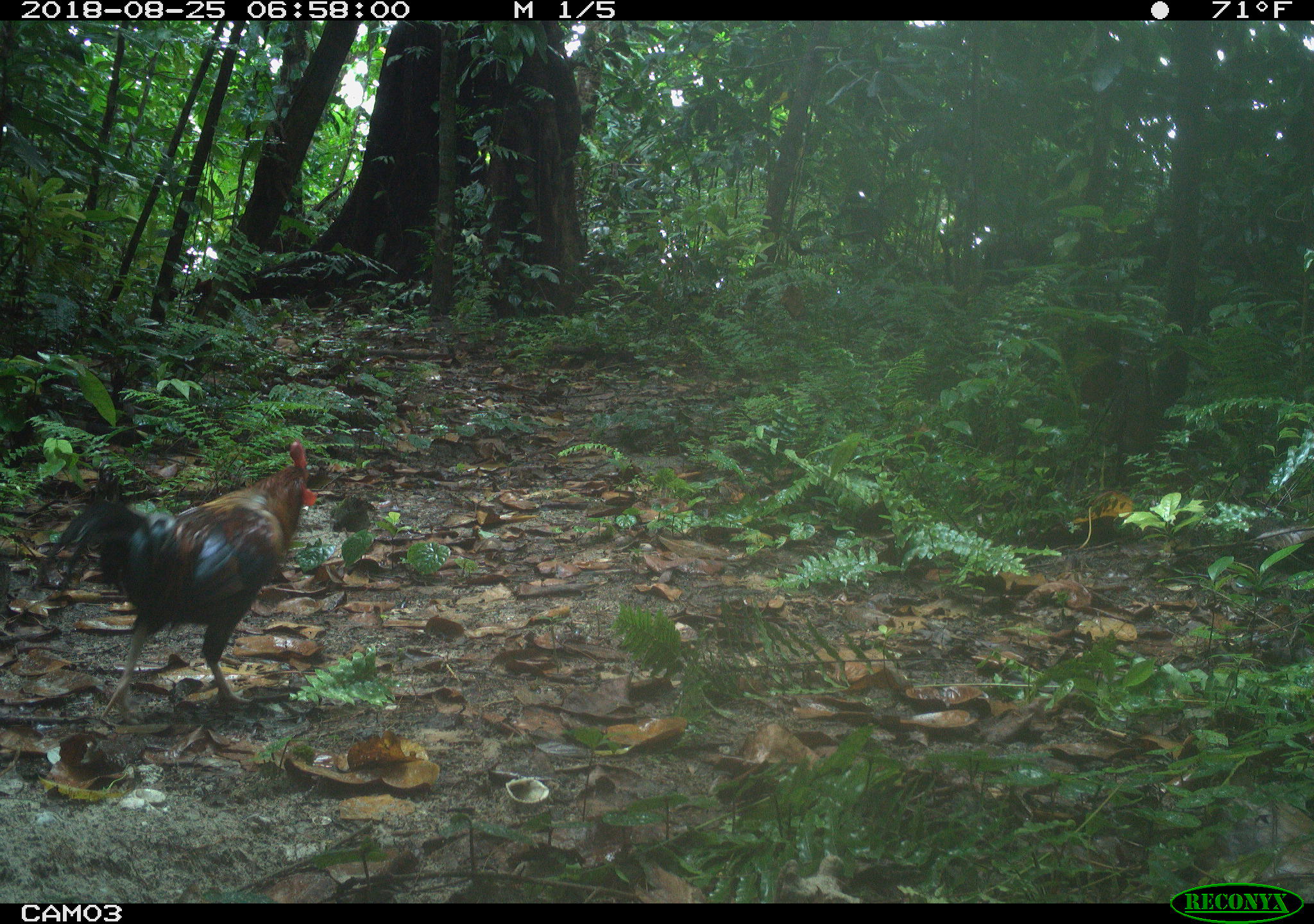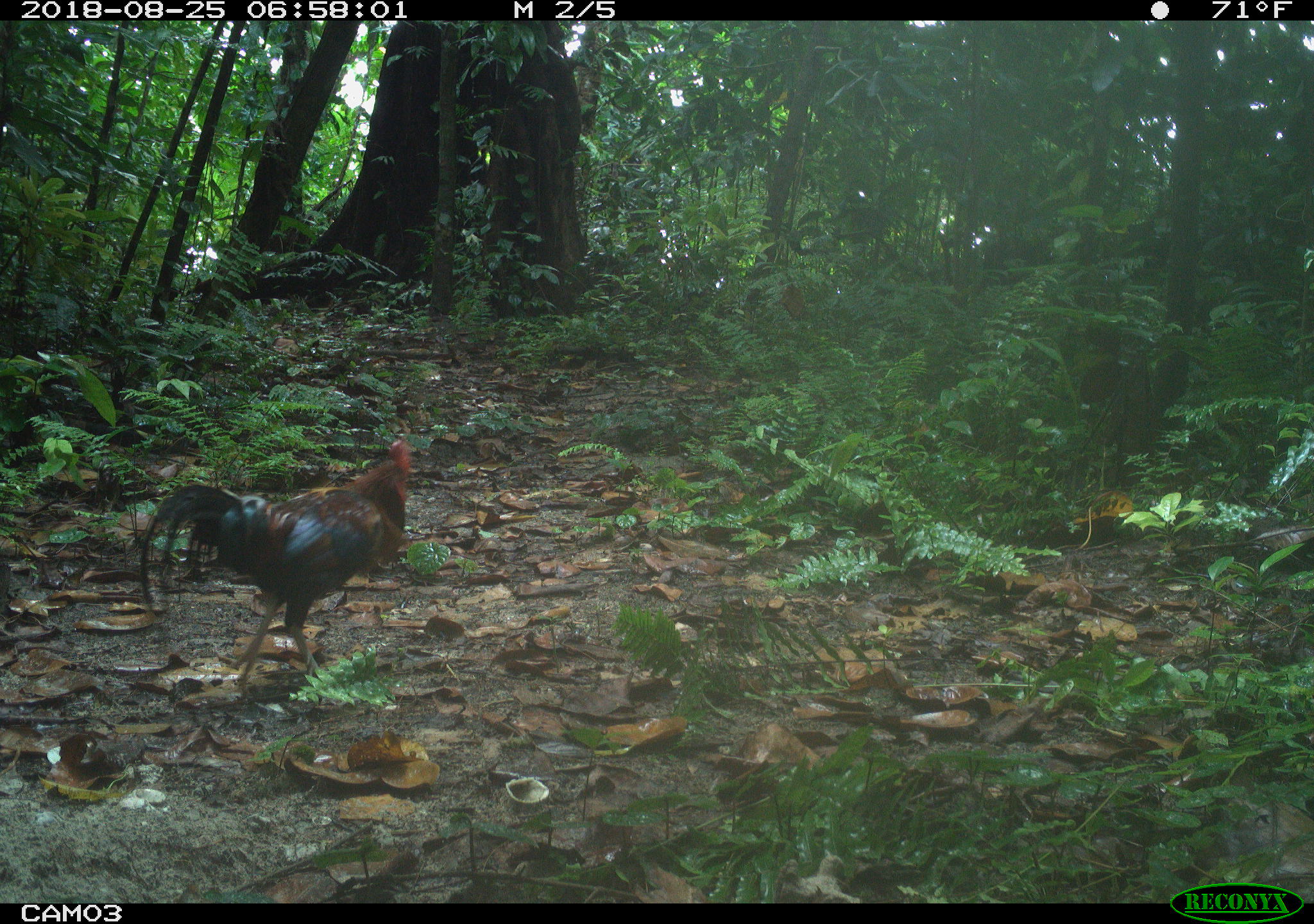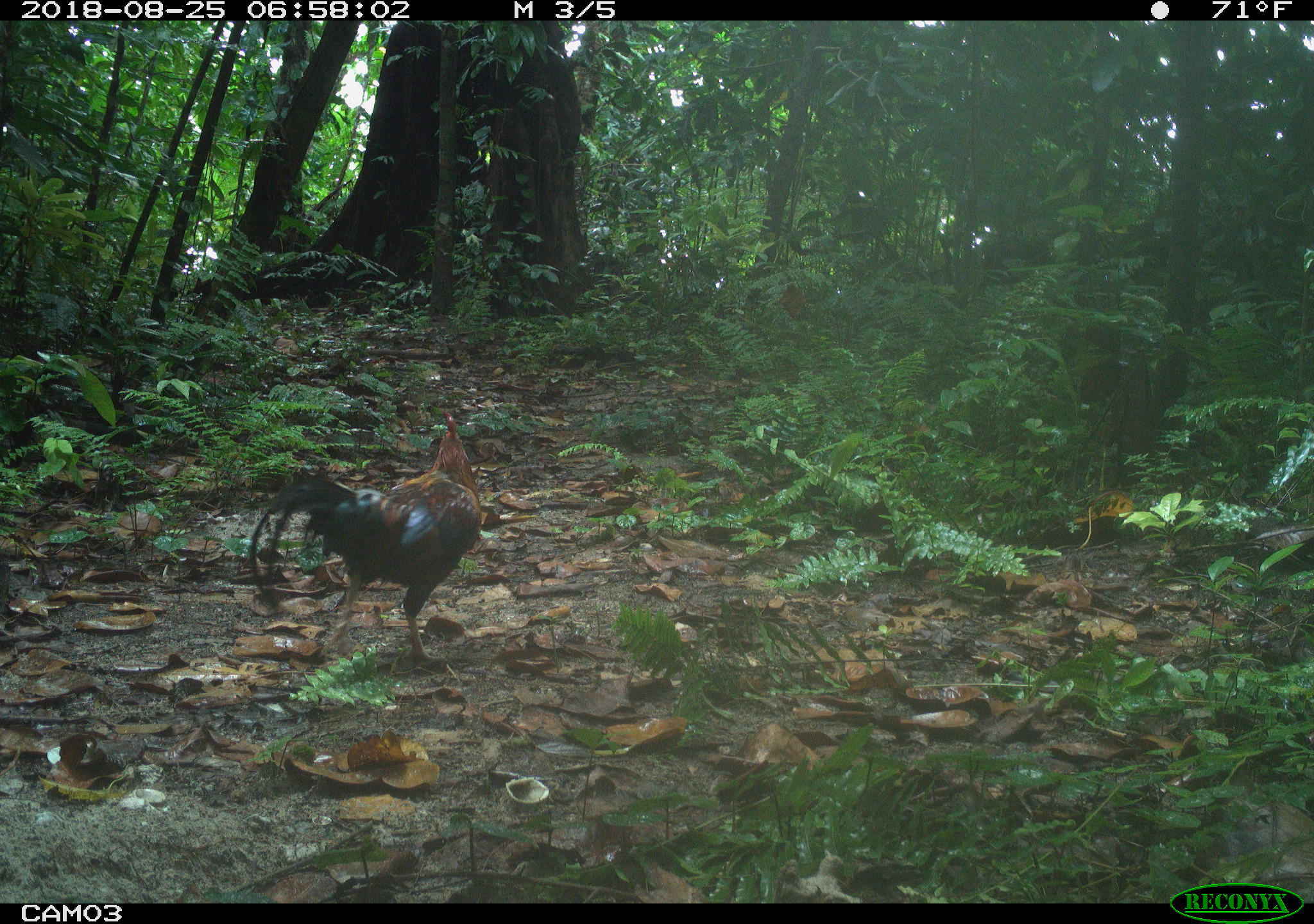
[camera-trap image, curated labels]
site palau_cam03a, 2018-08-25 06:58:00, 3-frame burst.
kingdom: Animalia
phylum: Chordata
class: Aves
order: Galliformes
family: Phasianidae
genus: Gallus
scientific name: Gallus gallus domesticus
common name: rooster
Rooster (Gallus gallus domesticus).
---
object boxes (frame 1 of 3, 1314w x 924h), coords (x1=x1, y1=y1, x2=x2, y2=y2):
rooster: (x1=21, y1=434, x2=339, y2=725)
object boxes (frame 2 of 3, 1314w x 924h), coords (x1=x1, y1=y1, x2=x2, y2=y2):
rooster: (x1=134, y1=426, x2=449, y2=699)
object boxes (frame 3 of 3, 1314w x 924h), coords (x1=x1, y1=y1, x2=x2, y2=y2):
rooster: (x1=235, y1=409, x2=499, y2=676)